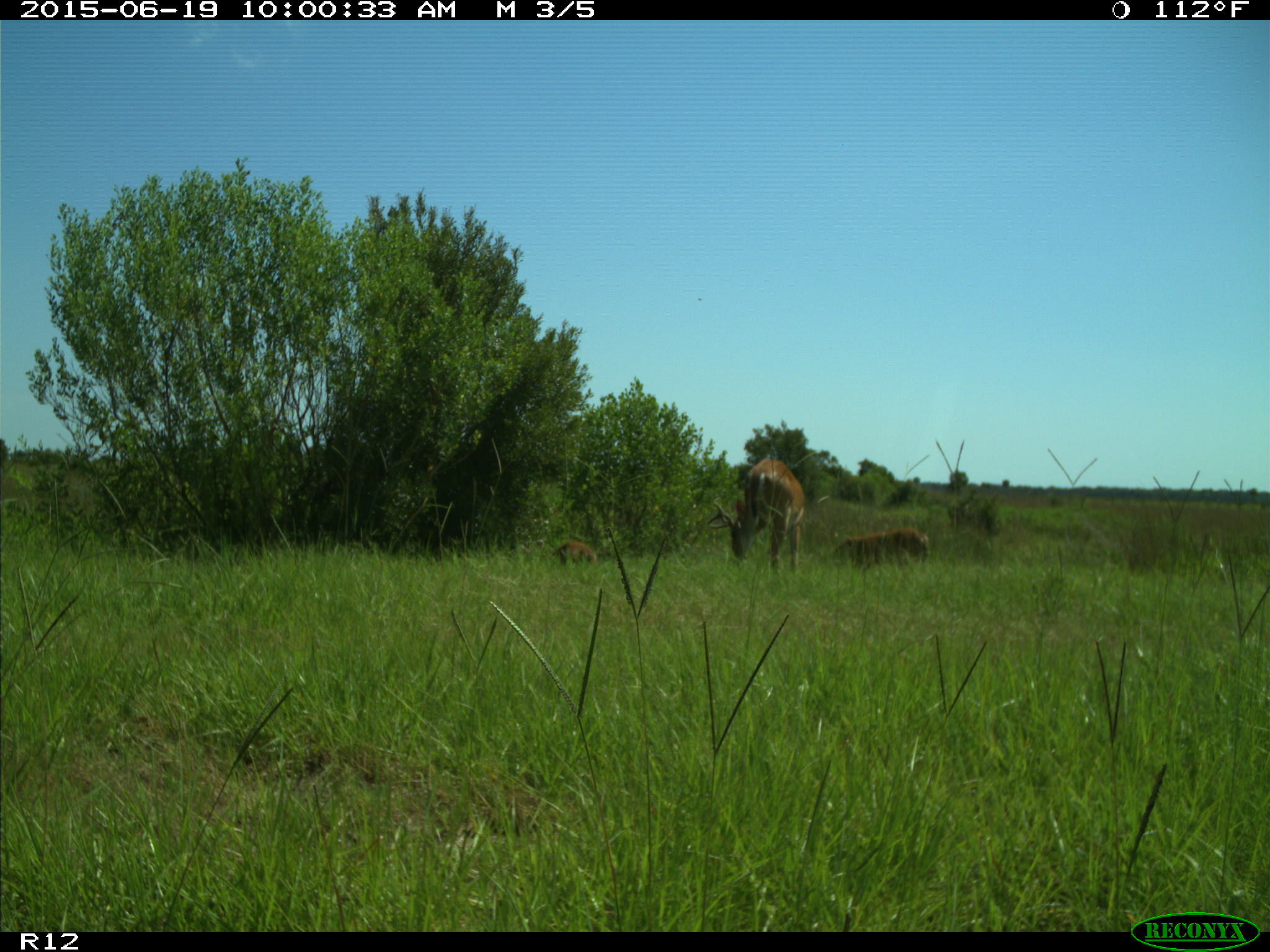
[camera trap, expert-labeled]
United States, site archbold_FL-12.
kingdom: Animalia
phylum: Chordata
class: Mammalia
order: Artiodactyla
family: Cervidae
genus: Odocoileus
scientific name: Odocoileus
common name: deer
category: unidentified deer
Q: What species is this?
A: Unidentified deer (deer) (Odocoileus).